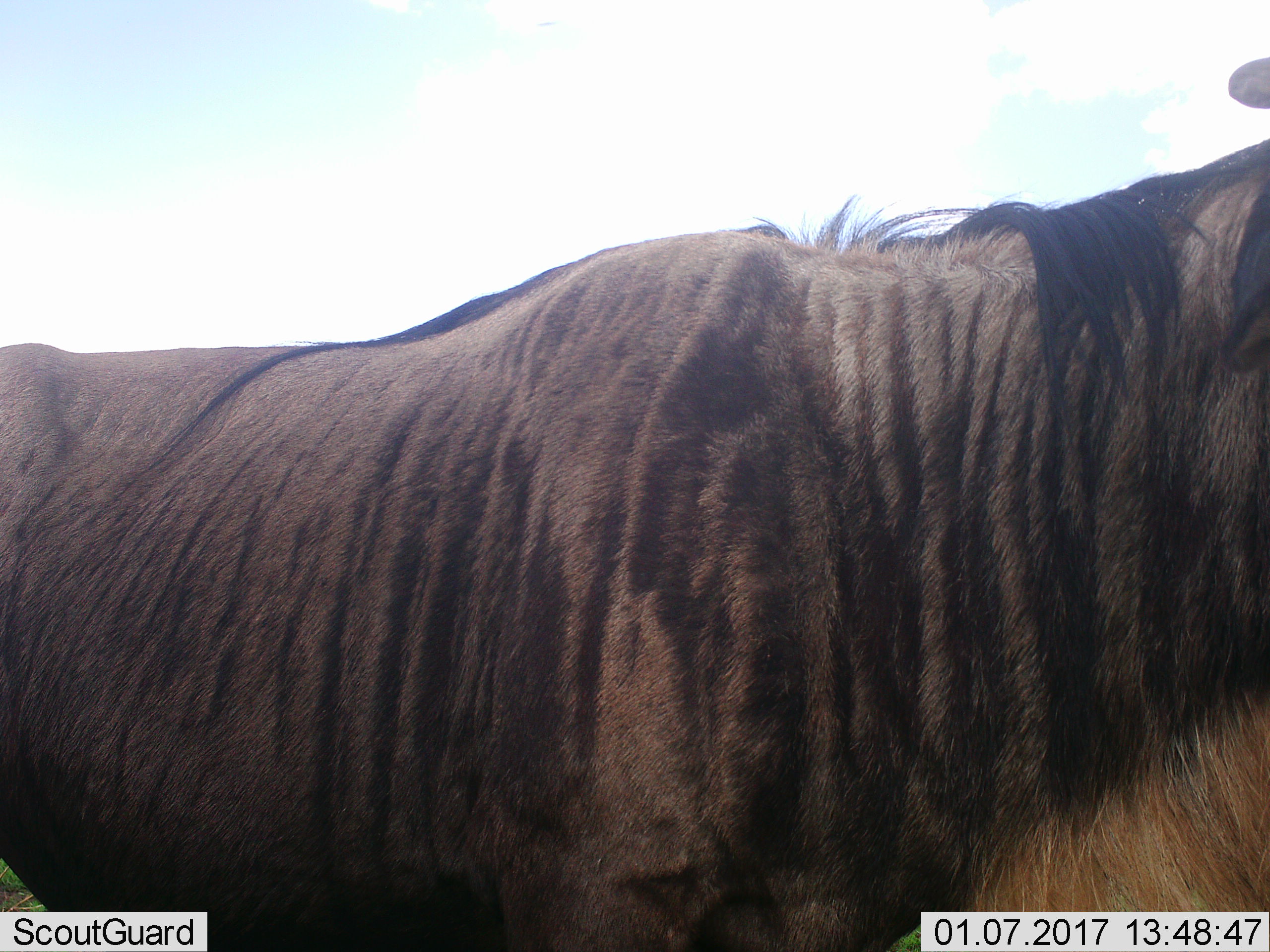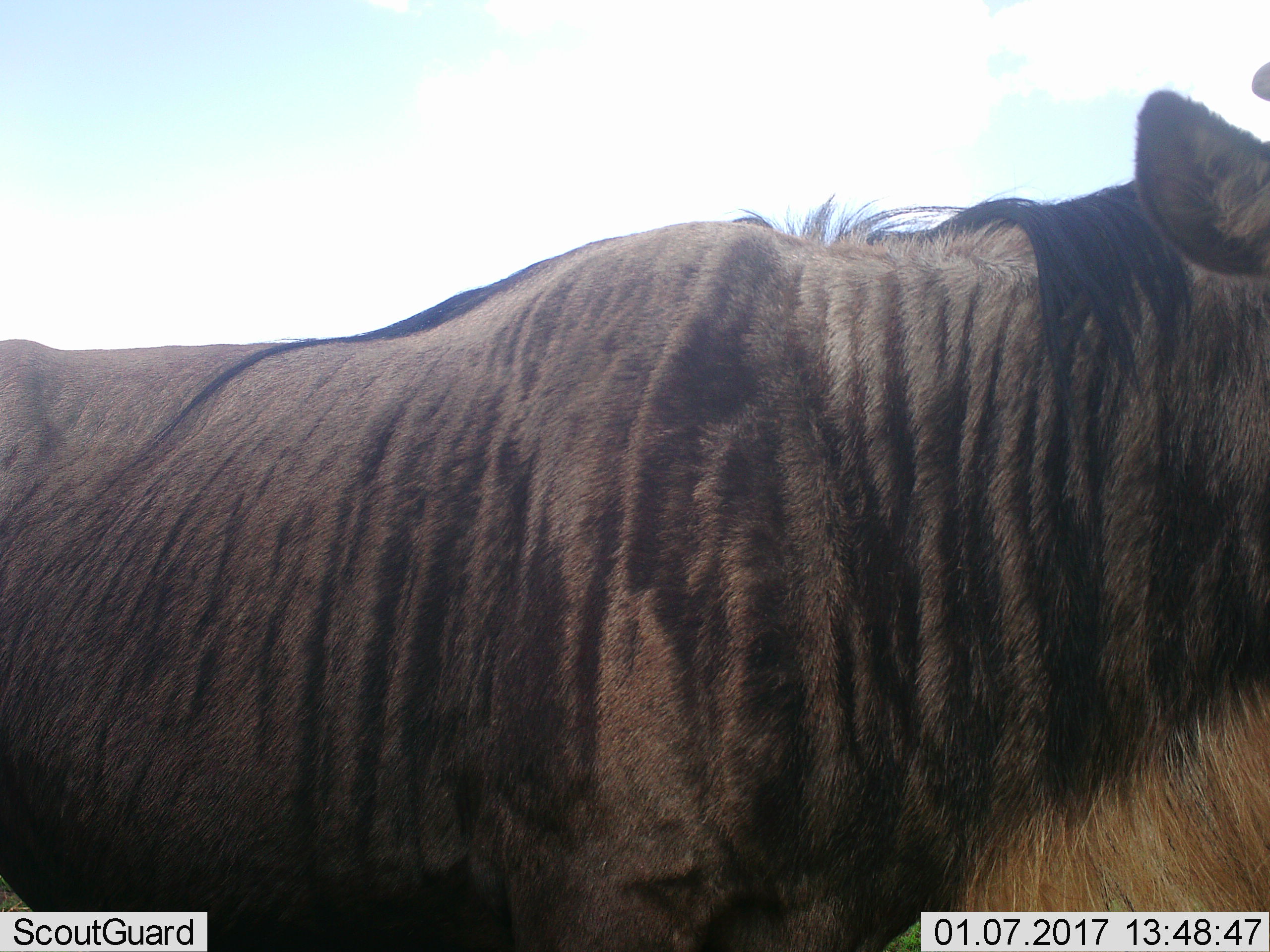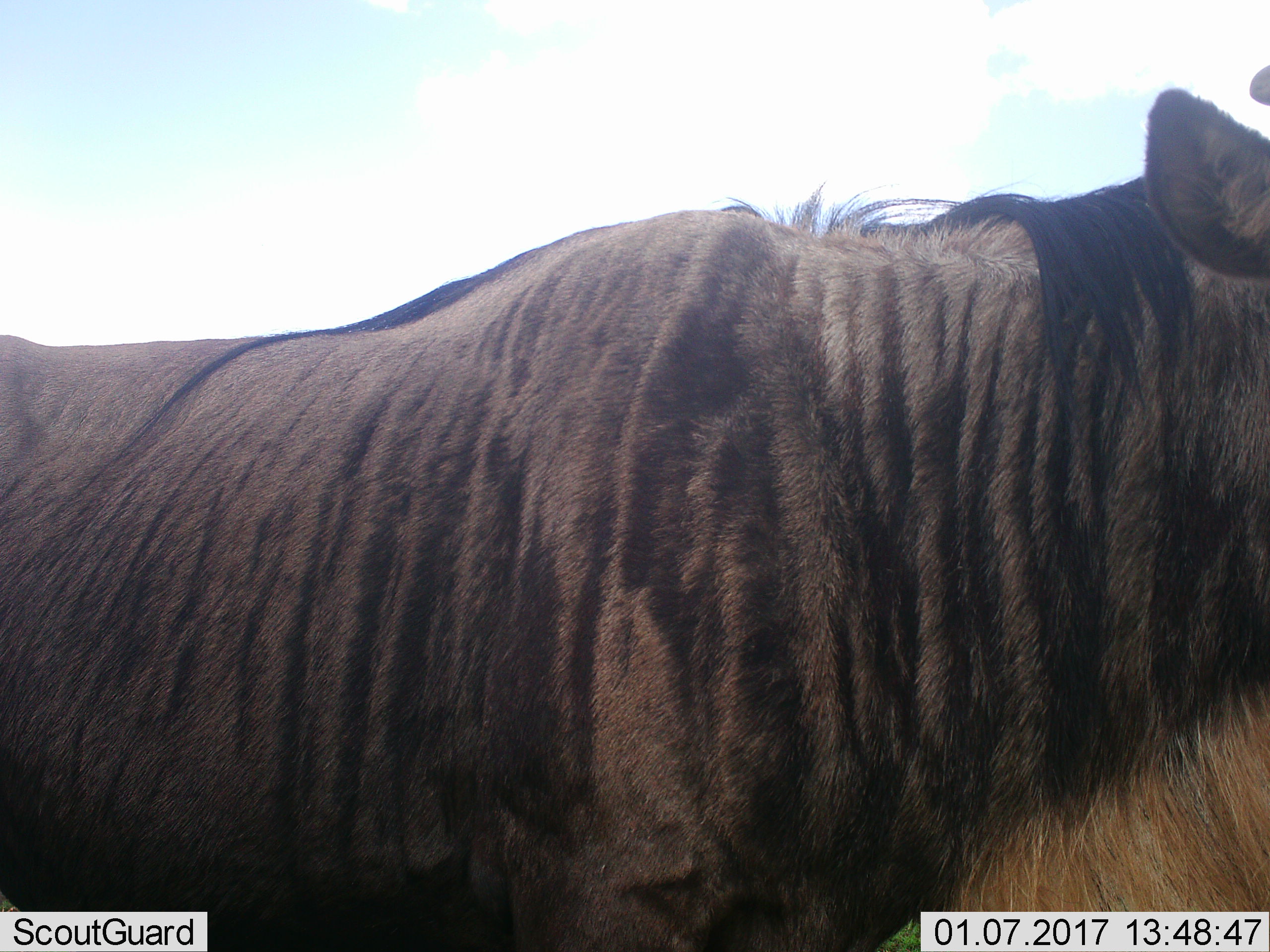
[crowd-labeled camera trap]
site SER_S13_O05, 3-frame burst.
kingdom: Animalia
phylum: Chordata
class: Mammalia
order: Artiodactyla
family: Bovidae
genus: Connochaetes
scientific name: Connochaetes taurinus taurinus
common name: blue wildebeest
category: wildebeestblue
Wildebeestblue (blue wildebeest) (Connochaetes taurinus taurinus), count 1. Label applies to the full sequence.